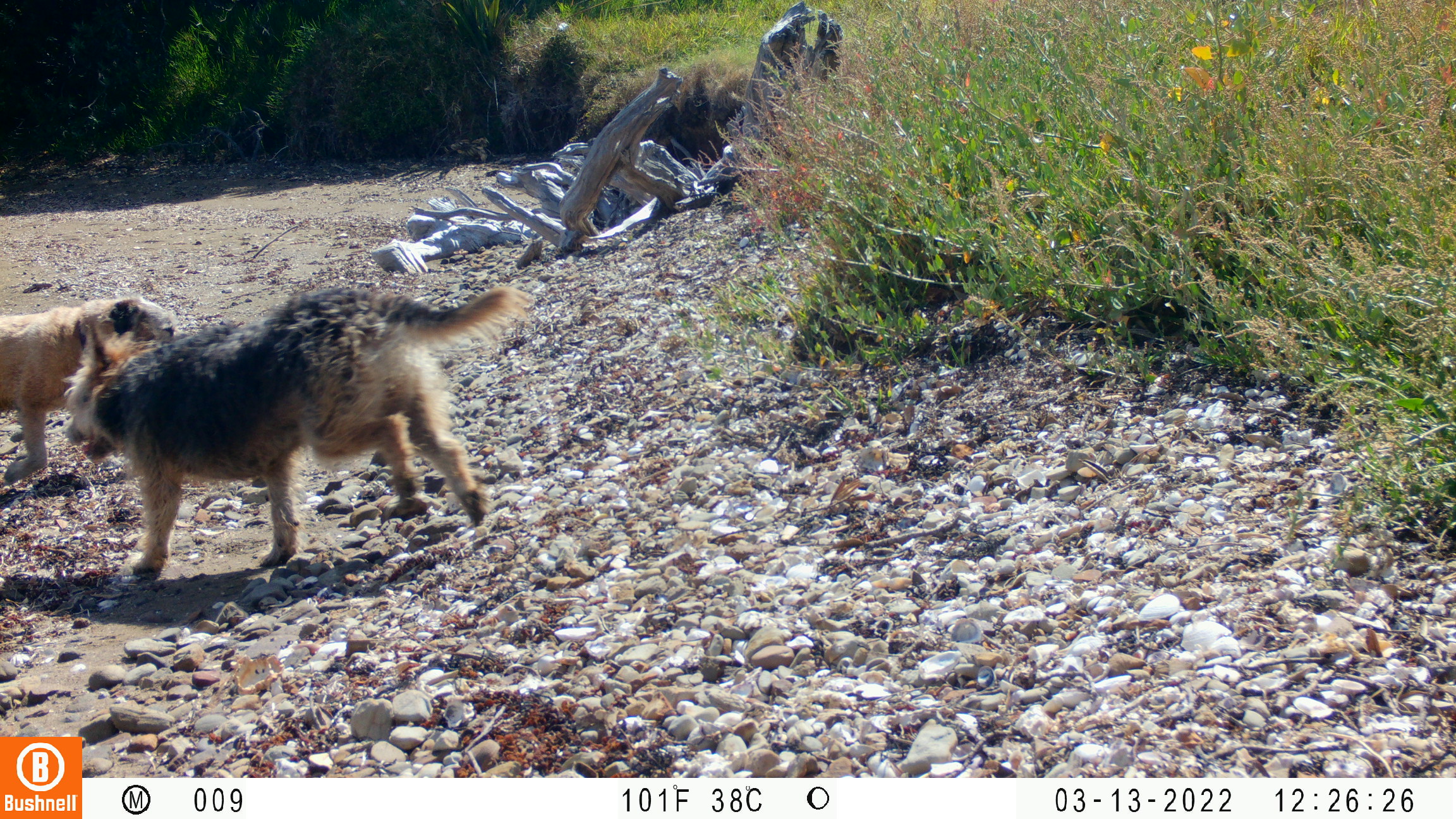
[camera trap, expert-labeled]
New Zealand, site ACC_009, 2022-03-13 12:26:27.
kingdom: Animalia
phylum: Chordata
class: Mammalia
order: Carnivora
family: Canidae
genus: Canis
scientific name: Canis familiaris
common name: domestic dog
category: dog